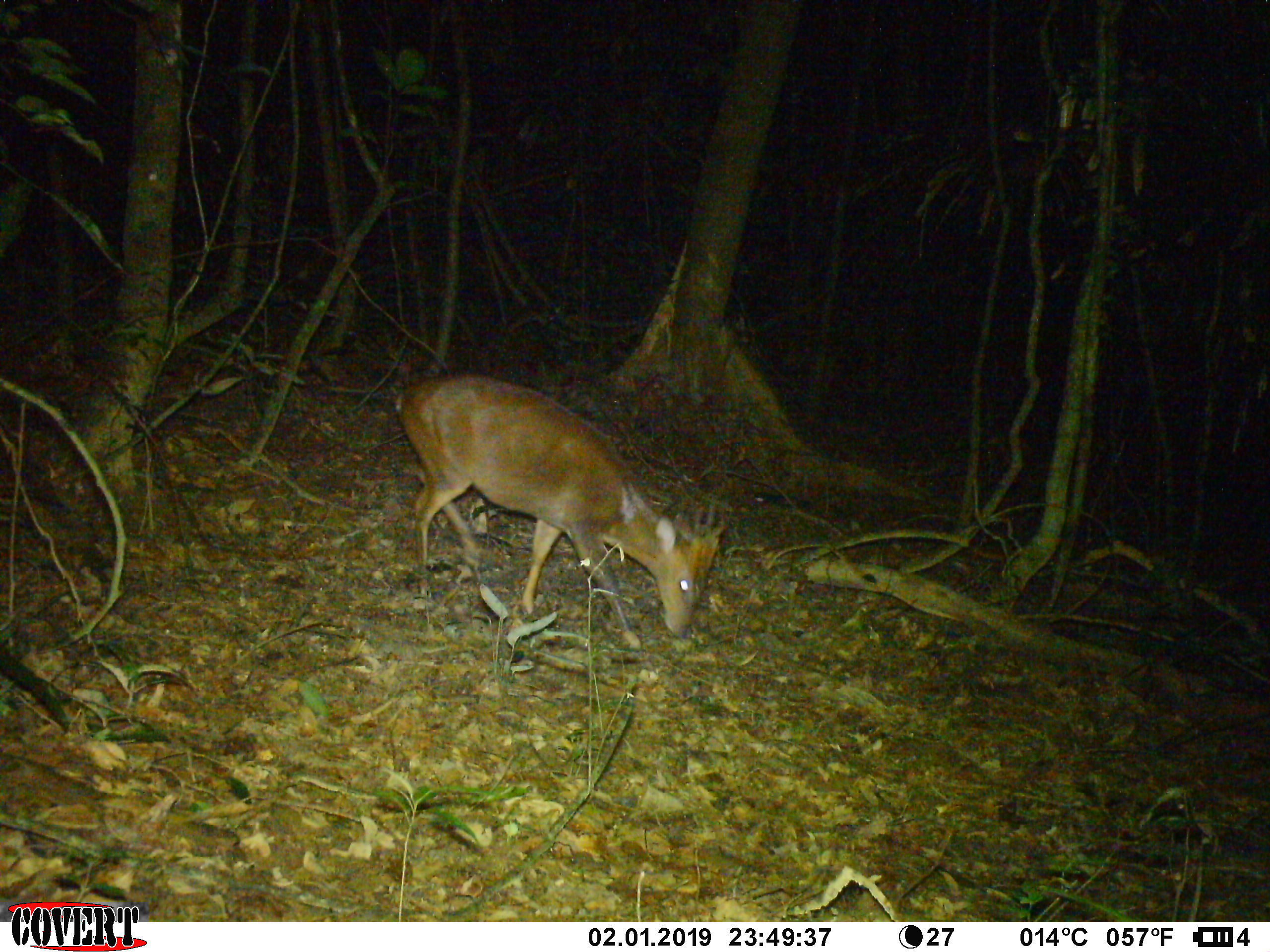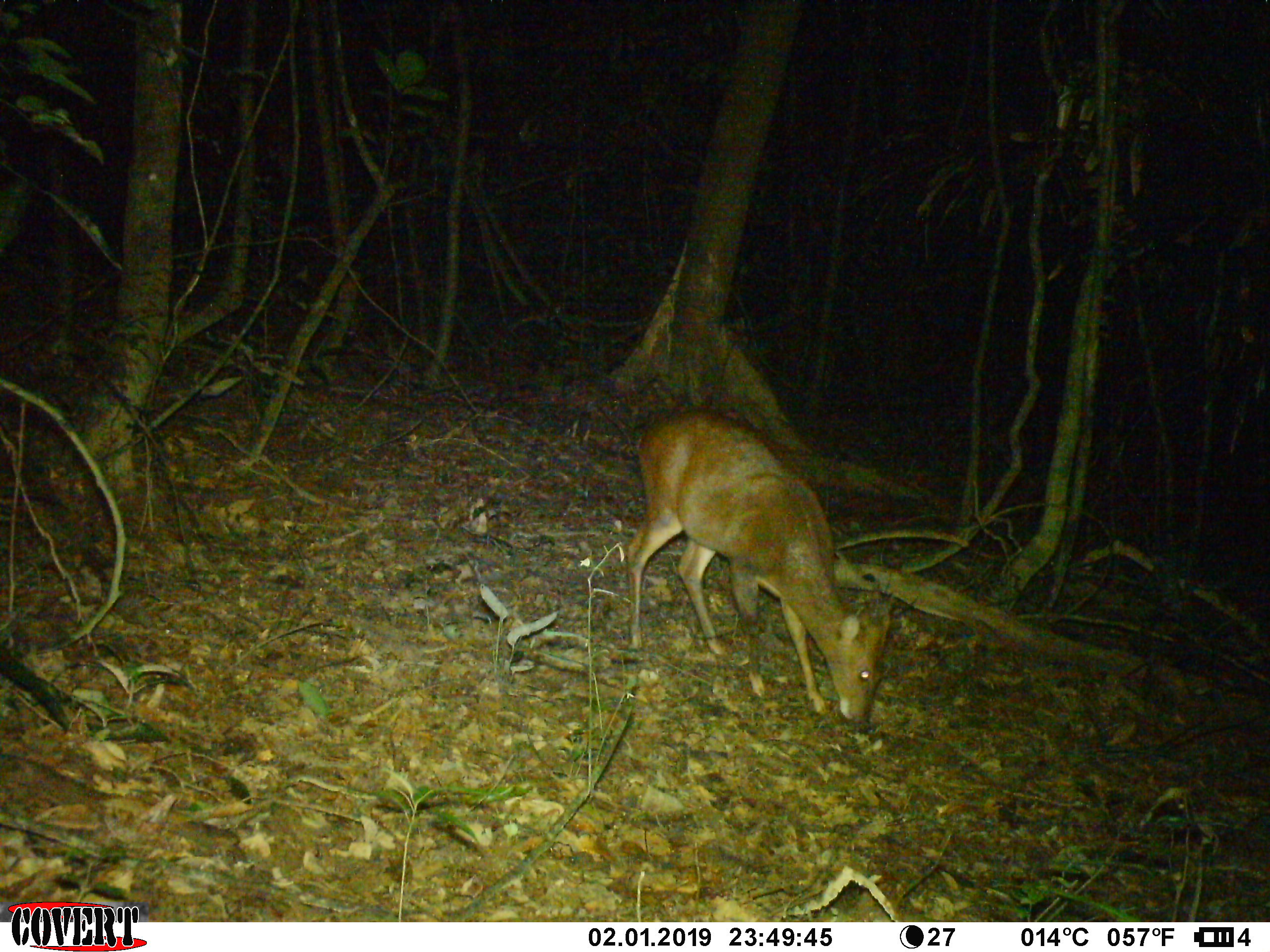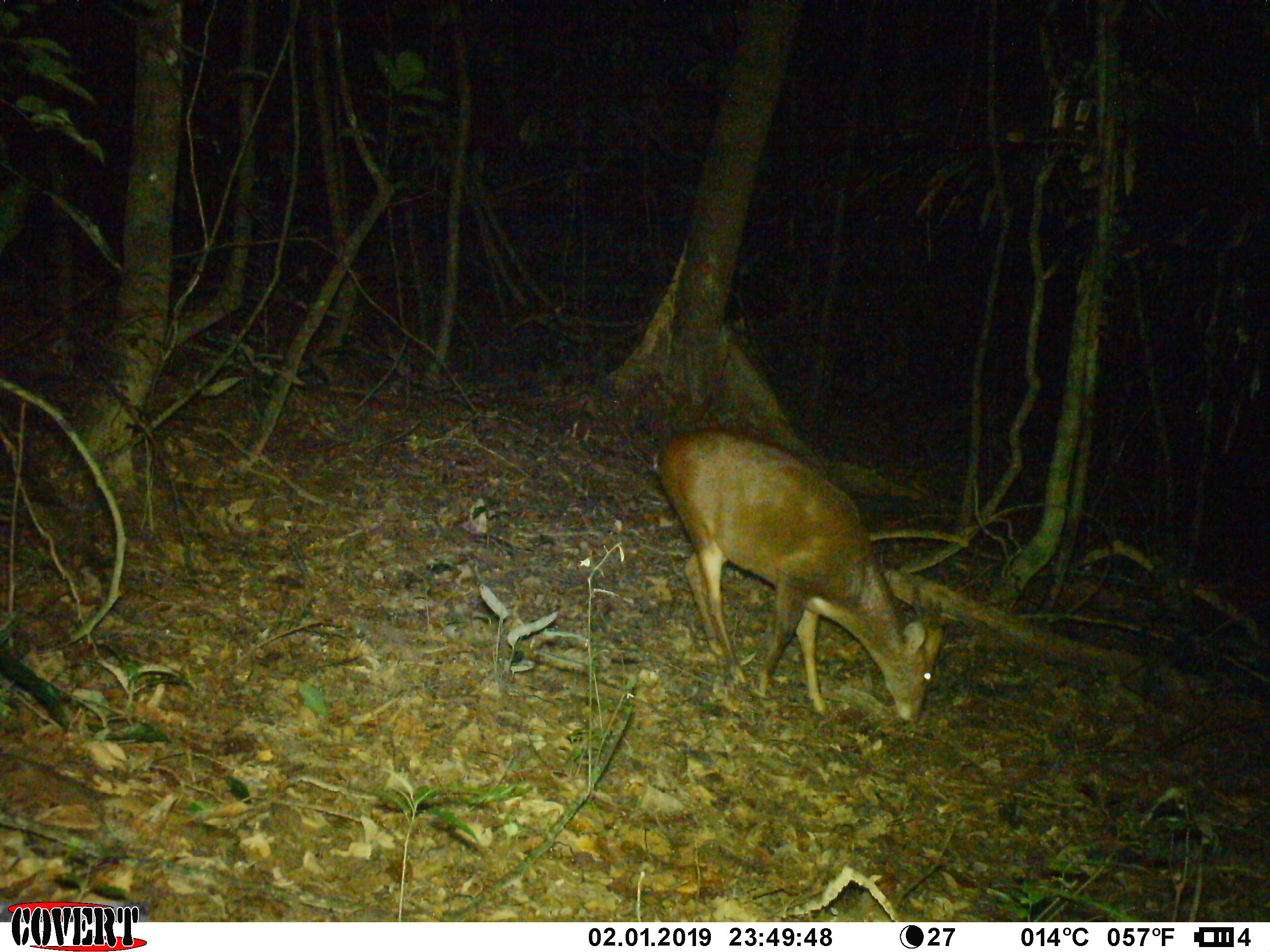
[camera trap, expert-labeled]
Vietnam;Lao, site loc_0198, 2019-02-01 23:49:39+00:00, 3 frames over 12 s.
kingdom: Animalia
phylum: Chordata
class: Mammalia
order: Artiodactyla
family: Cervidae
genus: Muntiacus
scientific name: Muntiacus vuquangensis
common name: large-antlered muntjac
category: large antlered muntjac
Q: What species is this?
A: Large antlered muntjac (large-antlered muntjac) (Muntiacus vuquangensis).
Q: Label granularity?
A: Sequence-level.